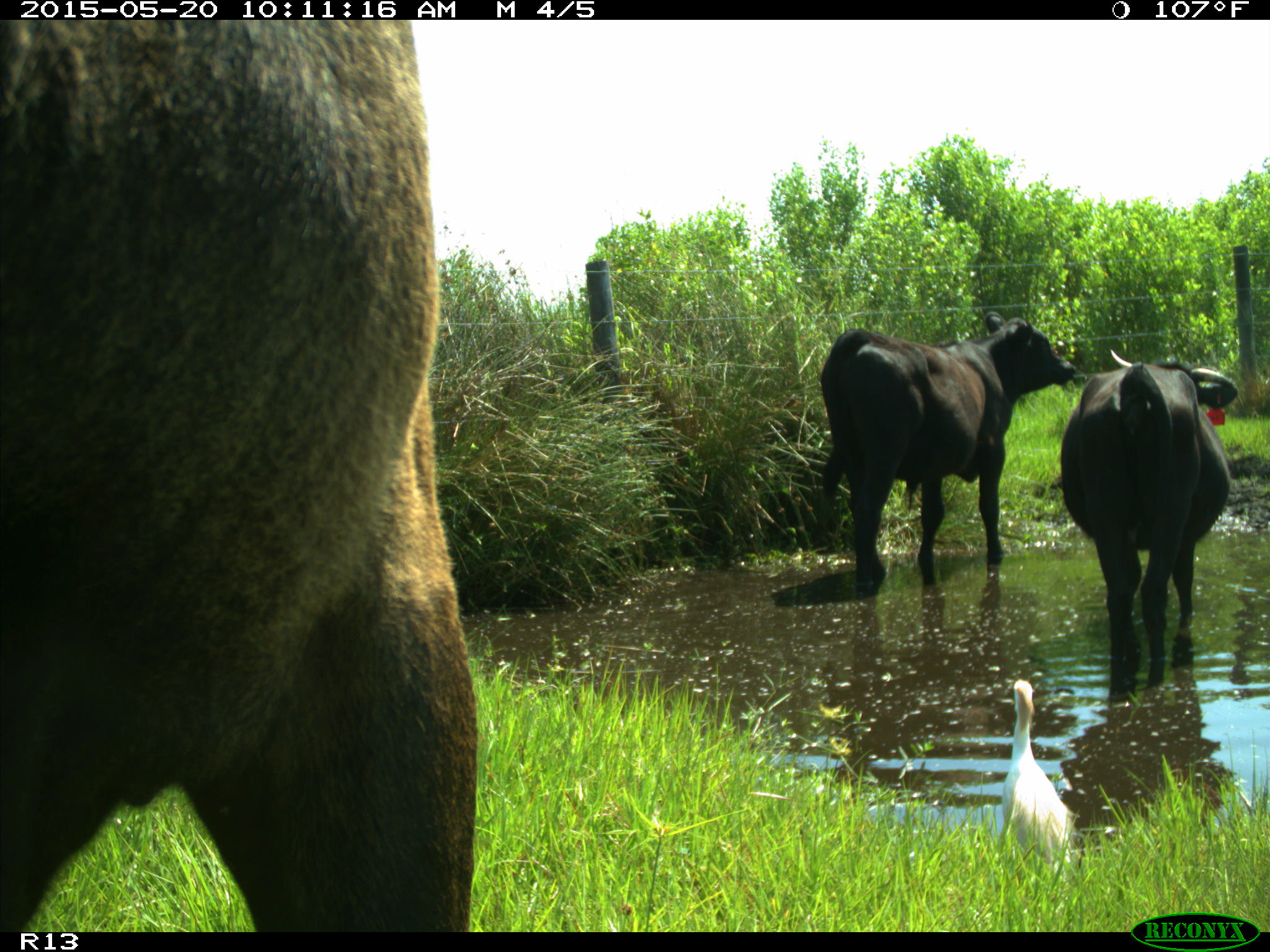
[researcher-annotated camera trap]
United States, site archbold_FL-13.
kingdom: Animalia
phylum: Chordata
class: Mammalia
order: Artiodactyla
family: Bovidae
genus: Bos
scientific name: Bos taurus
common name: domestic cow